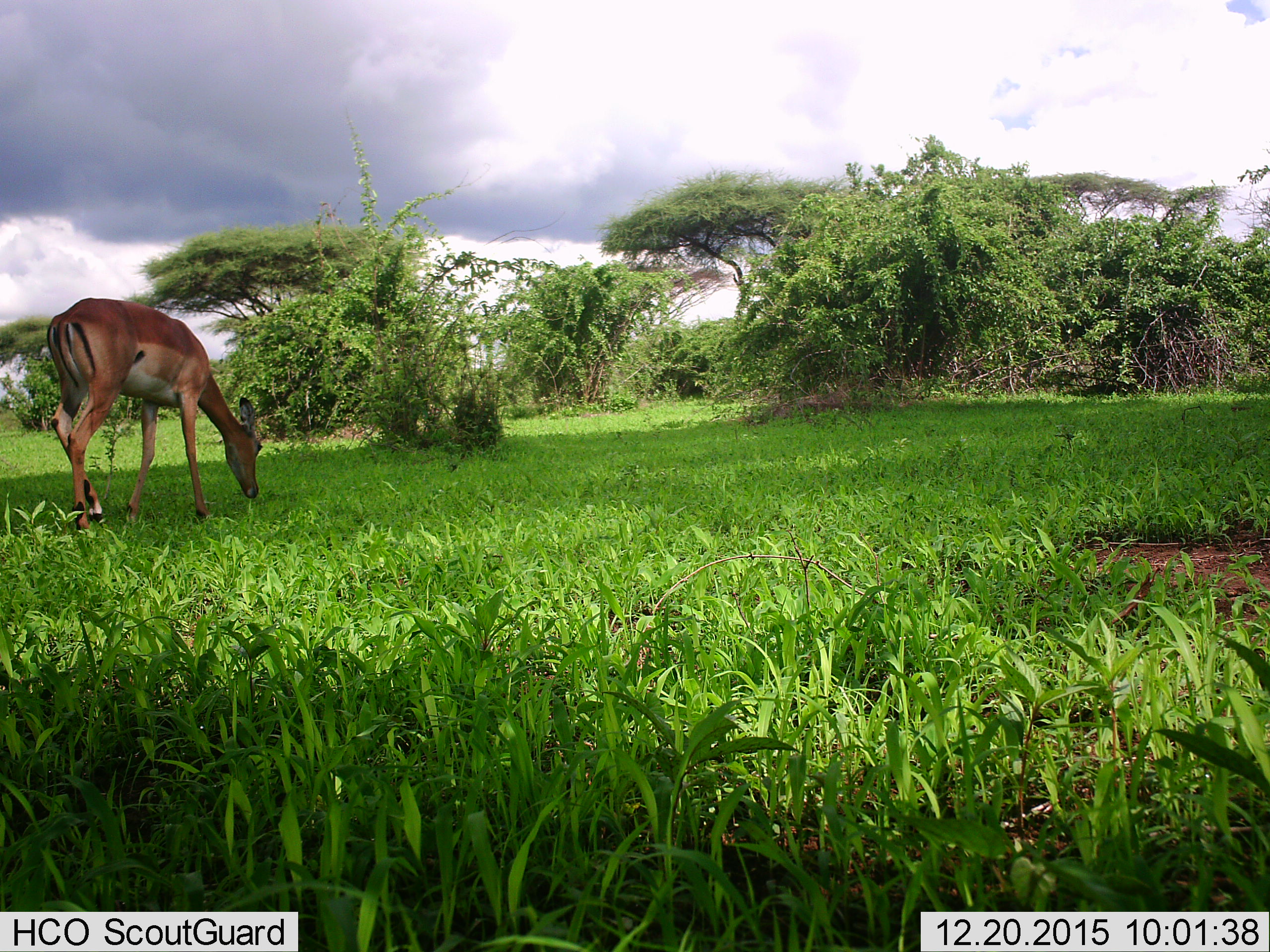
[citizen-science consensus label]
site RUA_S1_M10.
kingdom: Animalia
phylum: Chordata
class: Mammalia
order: Artiodactyla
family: Bovidae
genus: Aepyceros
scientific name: Aepyceros melampus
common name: impala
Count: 1.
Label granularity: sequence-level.